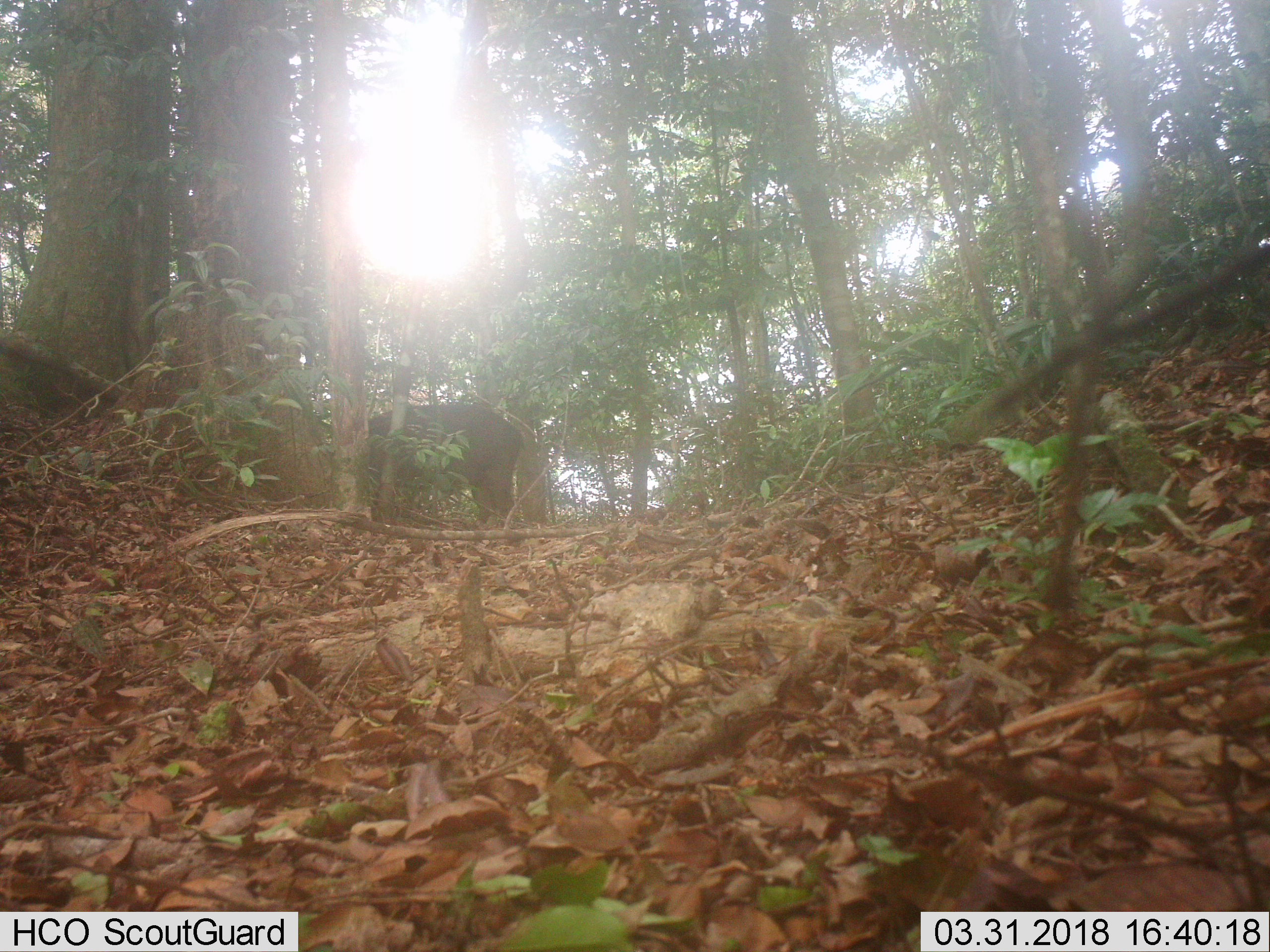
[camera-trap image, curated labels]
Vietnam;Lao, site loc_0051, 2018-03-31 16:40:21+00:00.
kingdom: Animalia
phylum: Chordata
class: Mammalia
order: Artiodactyla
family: Suidae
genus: Sus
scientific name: Sus scrofa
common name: eurasian wild pig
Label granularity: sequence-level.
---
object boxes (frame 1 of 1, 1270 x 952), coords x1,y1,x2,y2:
eurasian wild pig: 368,402,522,524